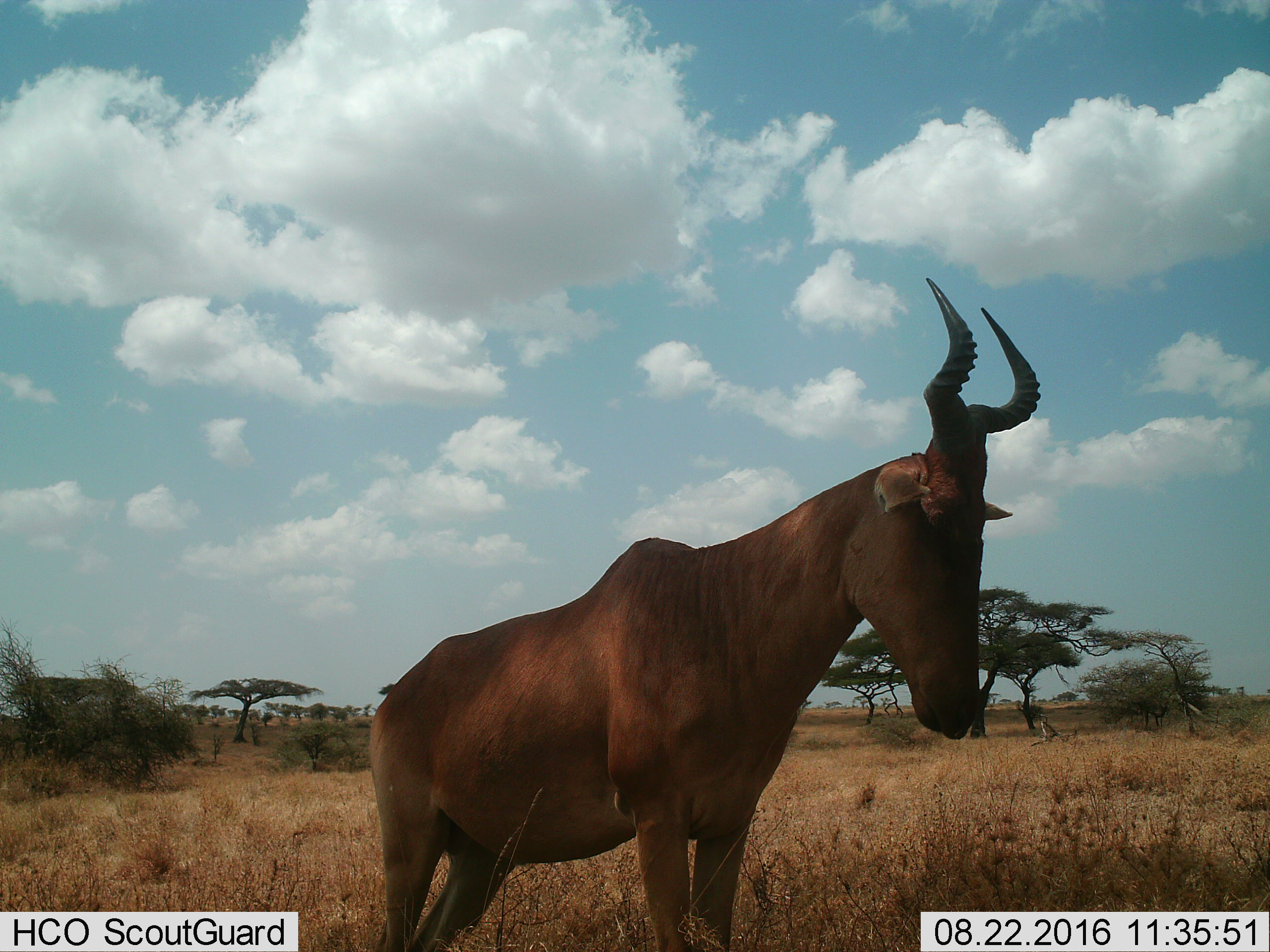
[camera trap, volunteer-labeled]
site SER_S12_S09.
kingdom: Animalia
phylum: Chordata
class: Mammalia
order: Artiodactyla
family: Bovidae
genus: Alcelaphus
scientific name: Alcelaphus buselaphus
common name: hartebeest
Hartebeest (Alcelaphus buselaphus), count 1. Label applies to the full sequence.